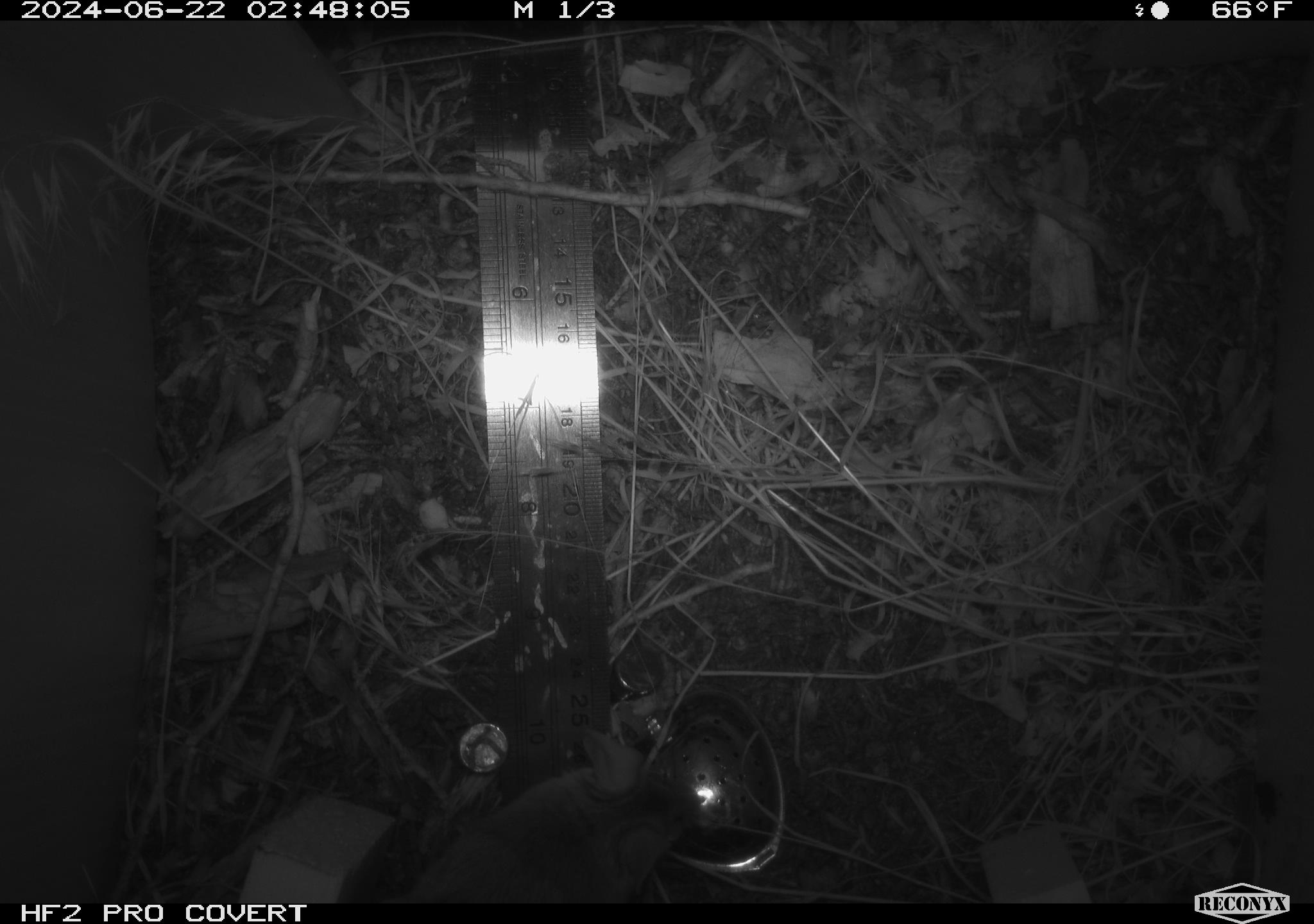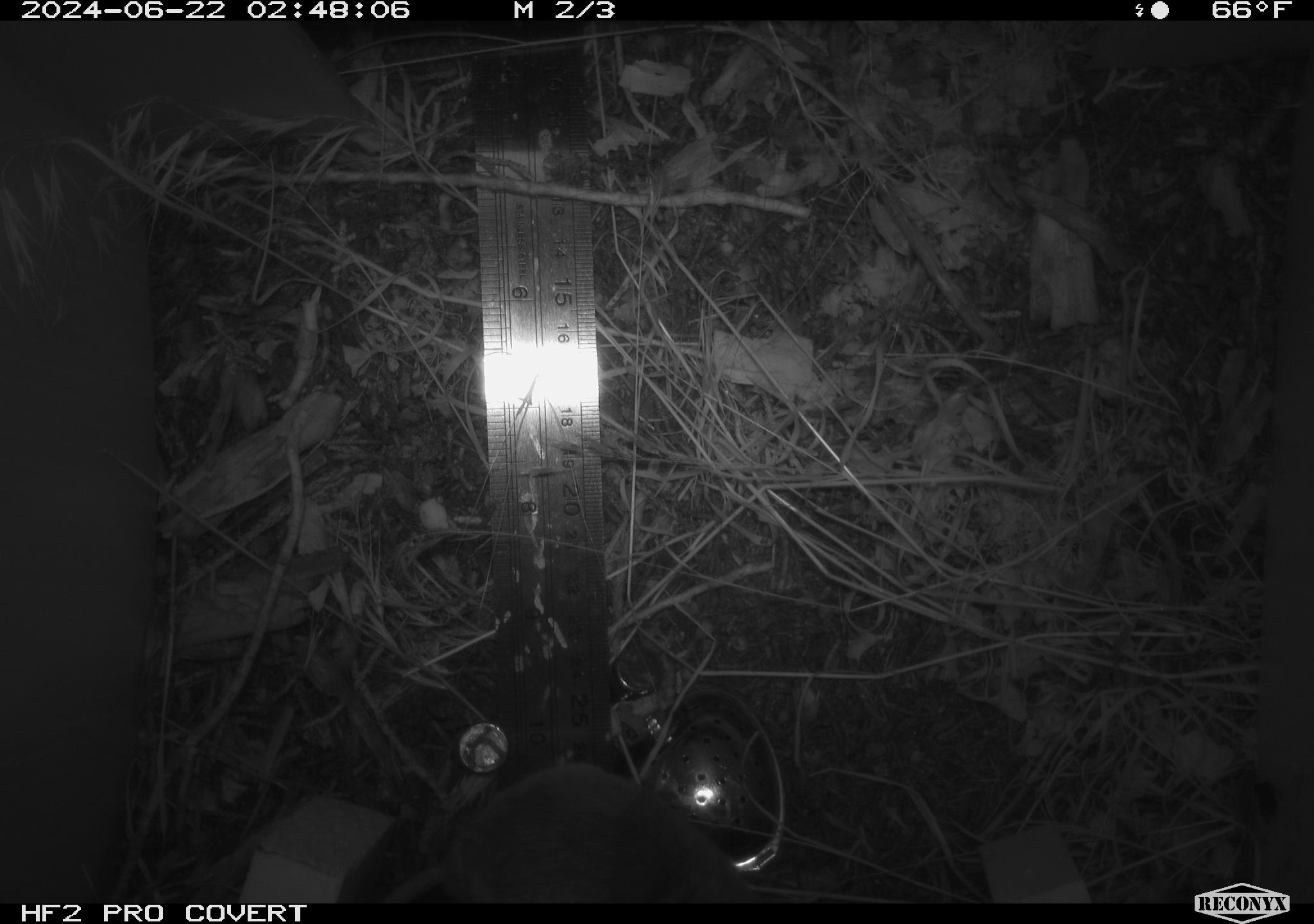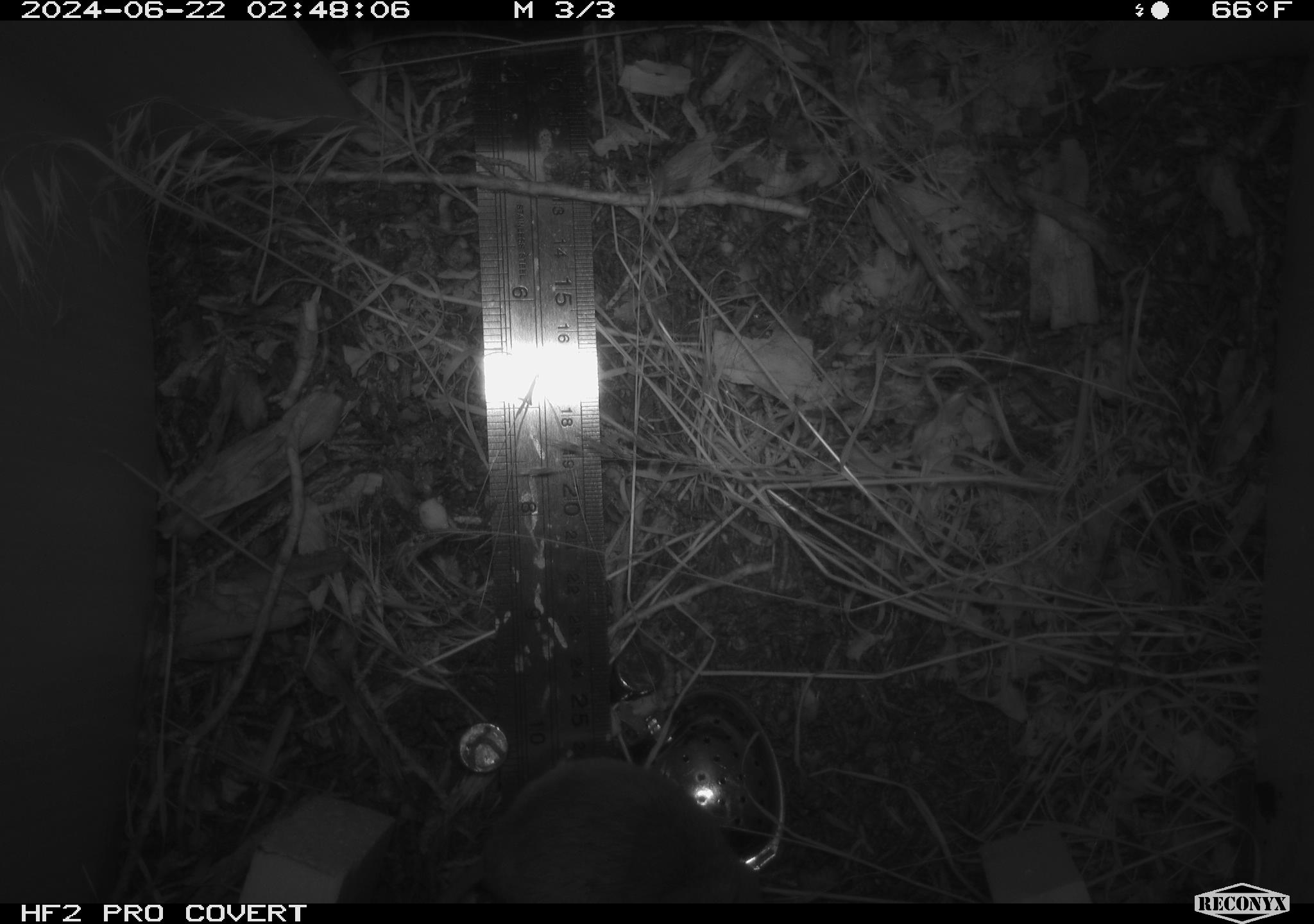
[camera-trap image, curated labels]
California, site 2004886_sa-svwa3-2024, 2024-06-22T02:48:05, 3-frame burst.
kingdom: Animalia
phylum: Chordata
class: Mammalia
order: Rodentia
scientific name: Rodentia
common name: mouse species